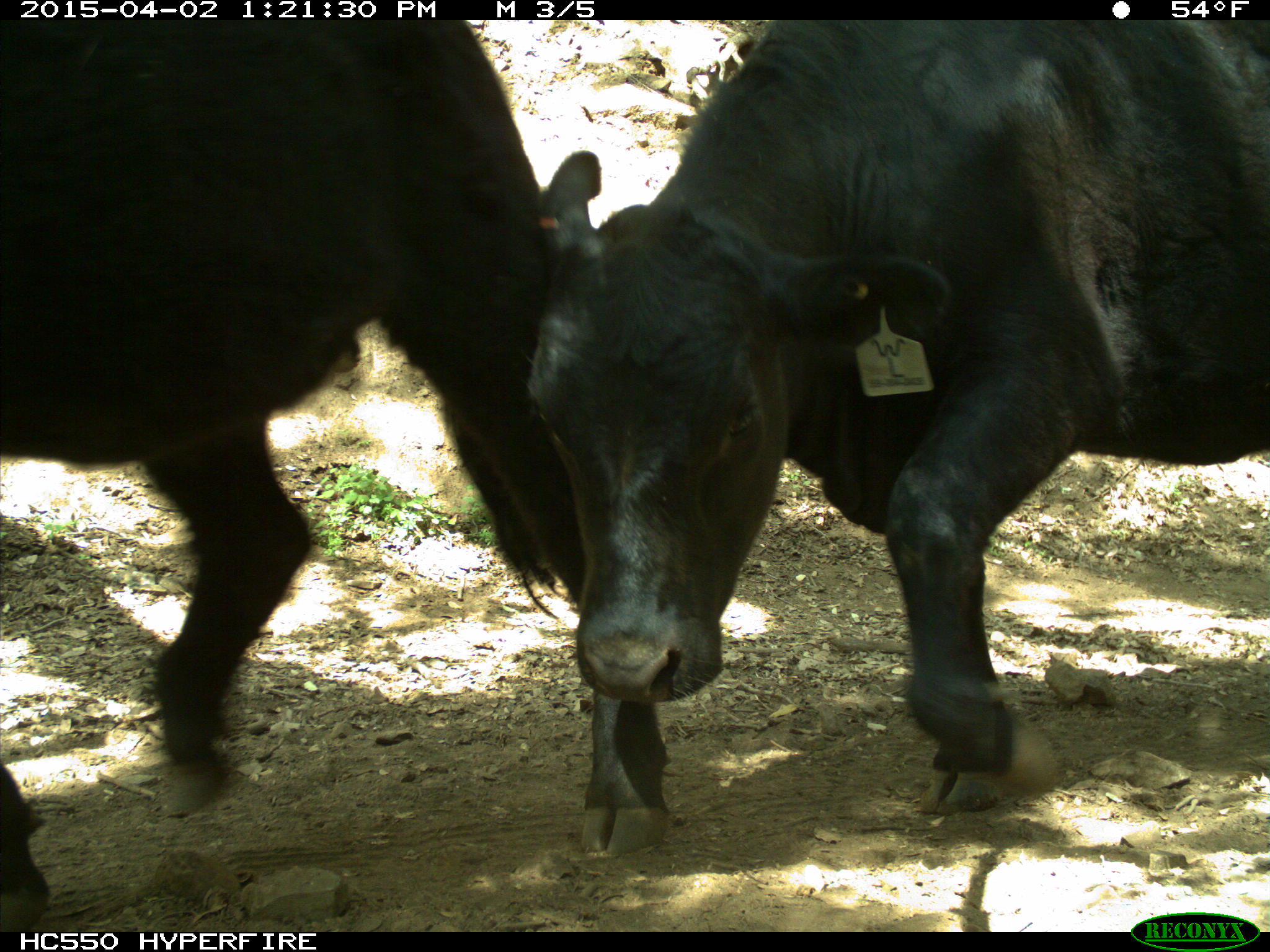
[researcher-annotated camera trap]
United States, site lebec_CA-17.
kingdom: Animalia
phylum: Chordata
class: Mammalia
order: Artiodactyla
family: Bovidae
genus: Bos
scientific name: Bos taurus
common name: domestic cow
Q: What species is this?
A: Bos taurus (domestic cow).